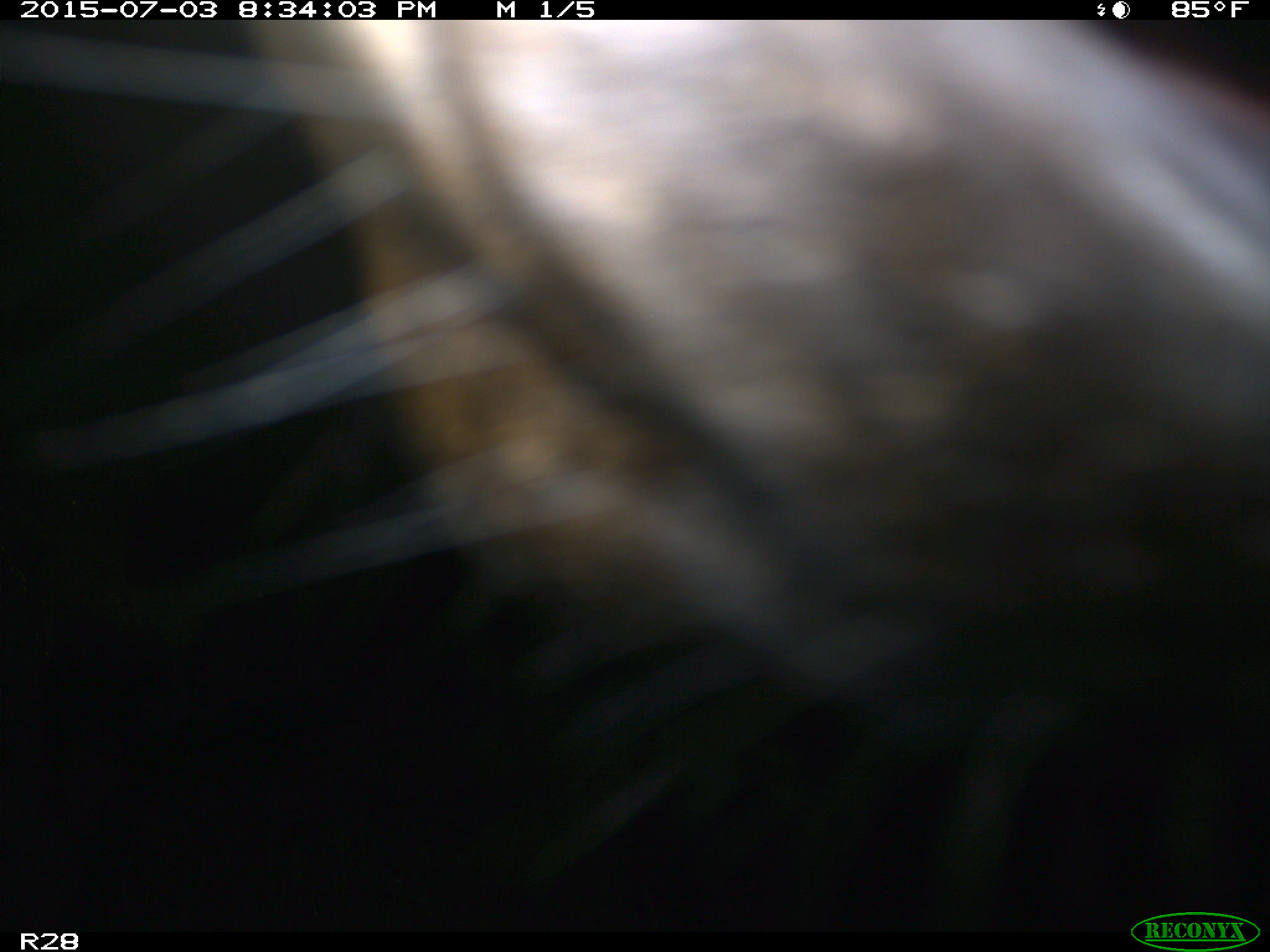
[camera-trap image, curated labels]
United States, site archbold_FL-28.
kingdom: Animalia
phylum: Chordata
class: Mammalia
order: Artiodactyla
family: Bovidae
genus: Bos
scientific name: Bos taurus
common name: domestic cow